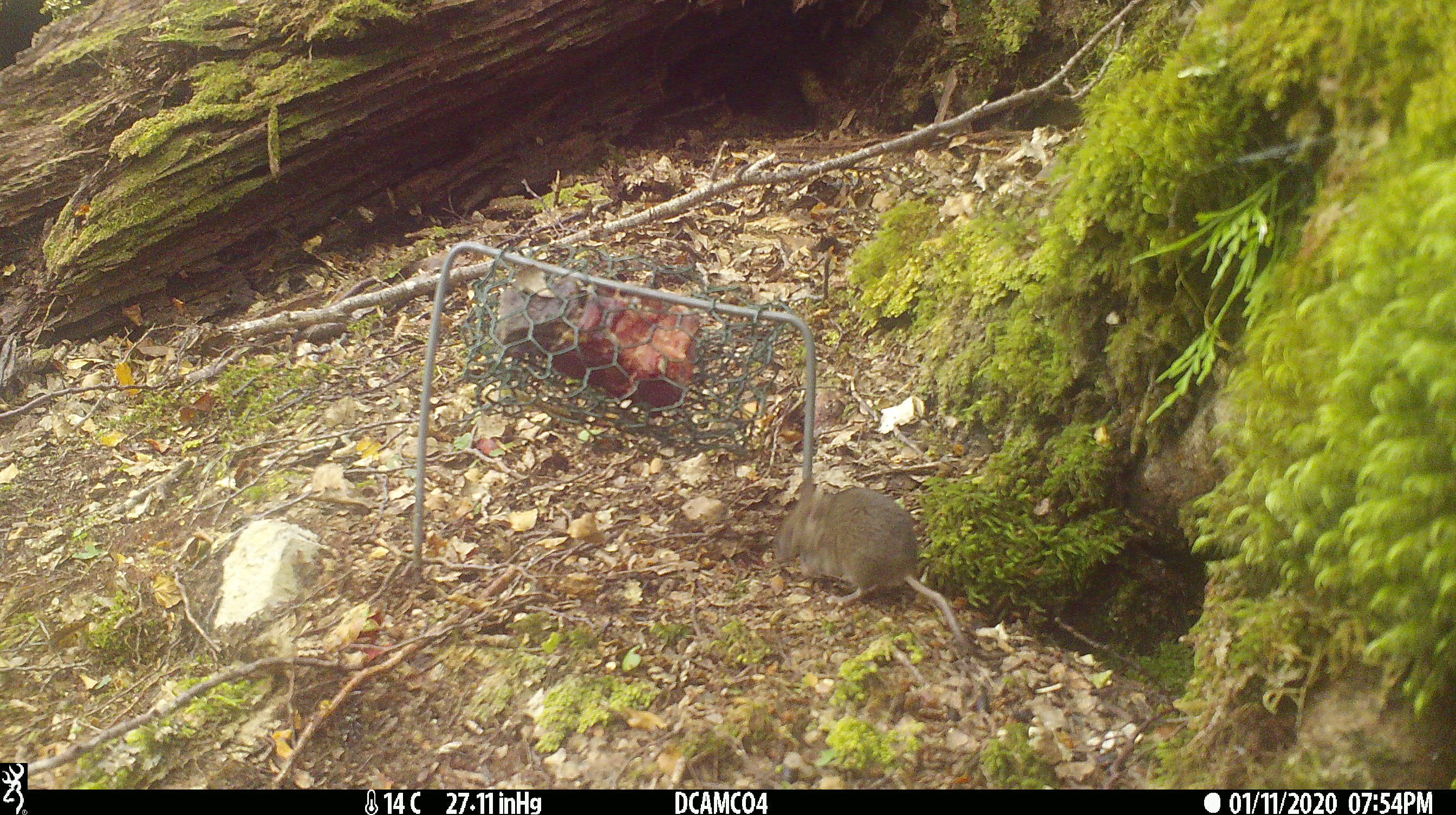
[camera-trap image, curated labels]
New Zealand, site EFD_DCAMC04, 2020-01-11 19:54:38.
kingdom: Animalia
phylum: Chordata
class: Mammalia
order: Rodentia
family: Muridae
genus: Mus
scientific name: Mus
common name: mouse